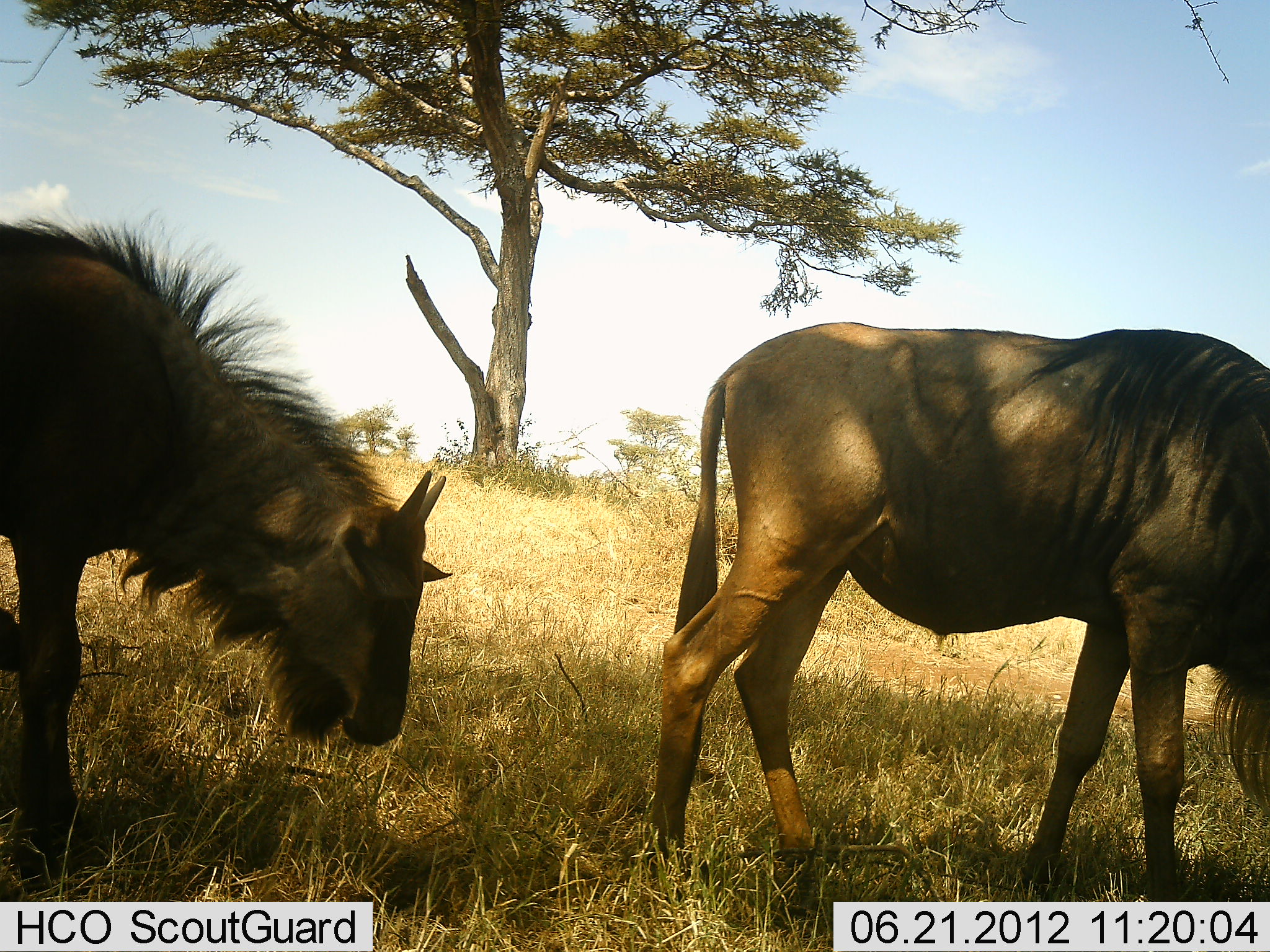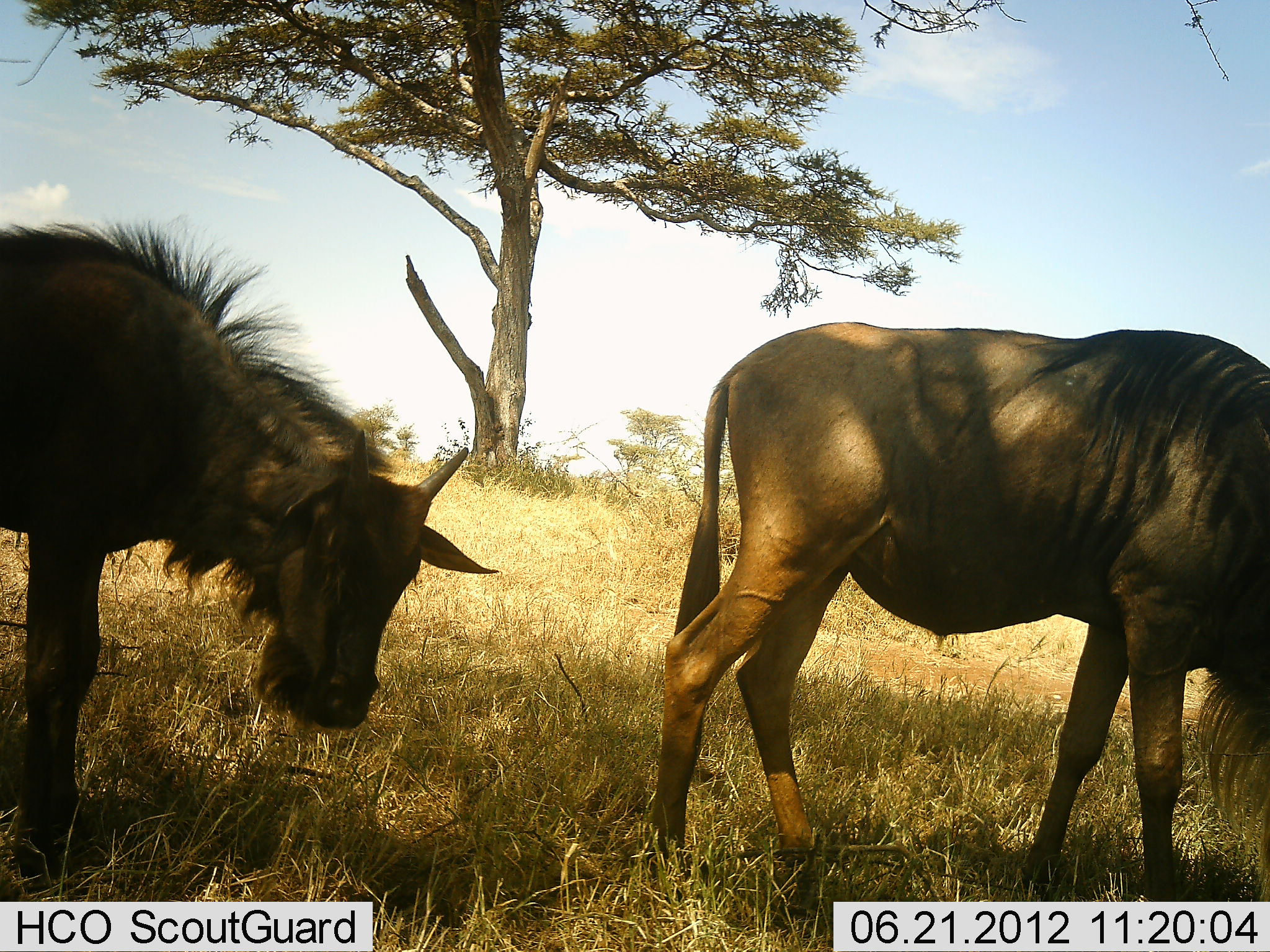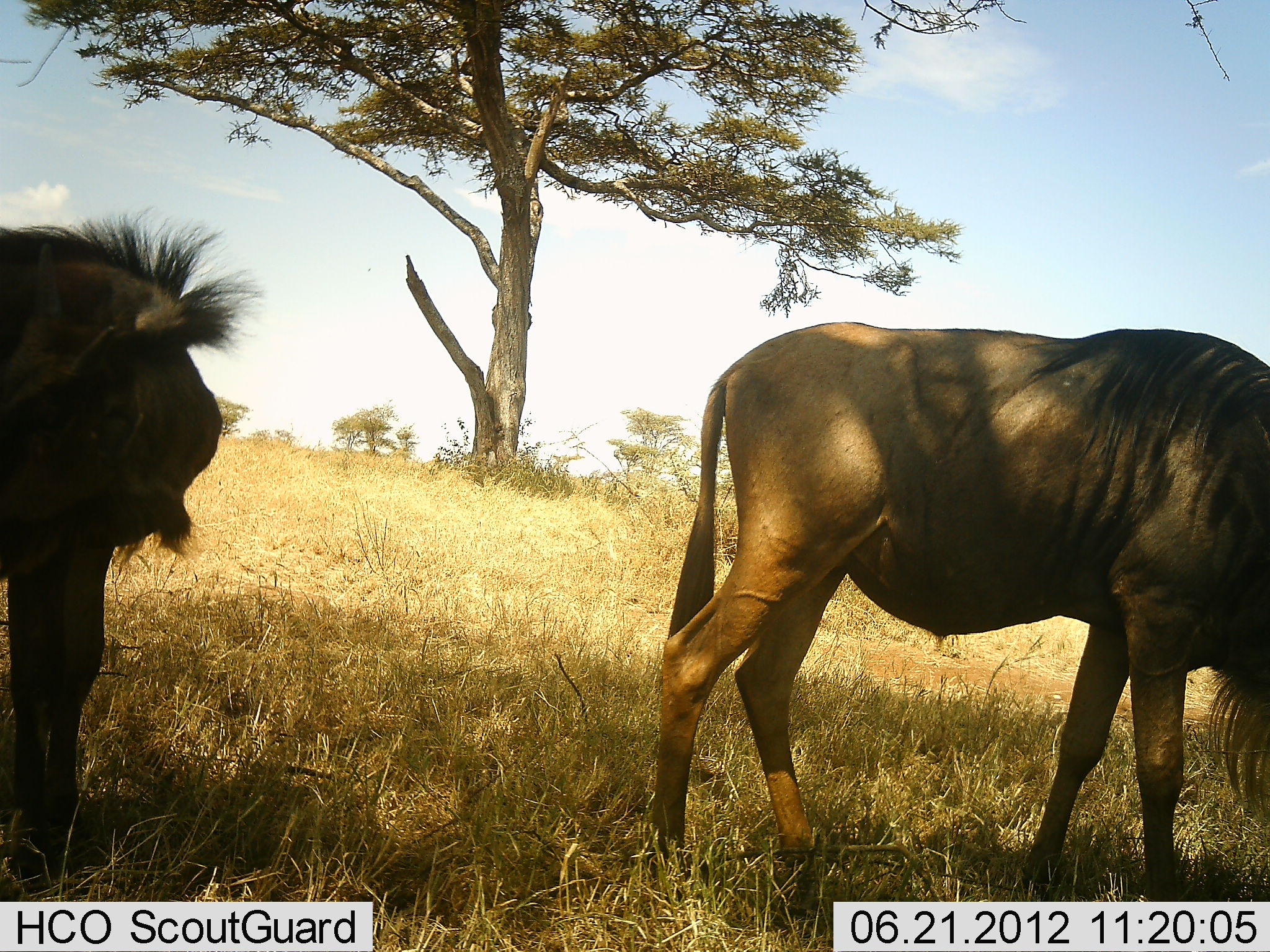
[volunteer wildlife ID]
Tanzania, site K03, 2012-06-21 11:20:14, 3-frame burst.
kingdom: Animalia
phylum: Chordata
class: Mammalia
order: Artiodactyla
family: Bovidae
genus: Connochaetes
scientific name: Connochaetes taurinus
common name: blue wildebeest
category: wildebeest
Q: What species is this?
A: Wildebeest (blue wildebeest) (Connochaetes taurinus).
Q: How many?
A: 2.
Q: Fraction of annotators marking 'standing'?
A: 70%.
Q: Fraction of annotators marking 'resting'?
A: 0%.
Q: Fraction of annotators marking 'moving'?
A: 10%.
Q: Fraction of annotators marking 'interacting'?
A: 0%.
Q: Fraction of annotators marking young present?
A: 30%.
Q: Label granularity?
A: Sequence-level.